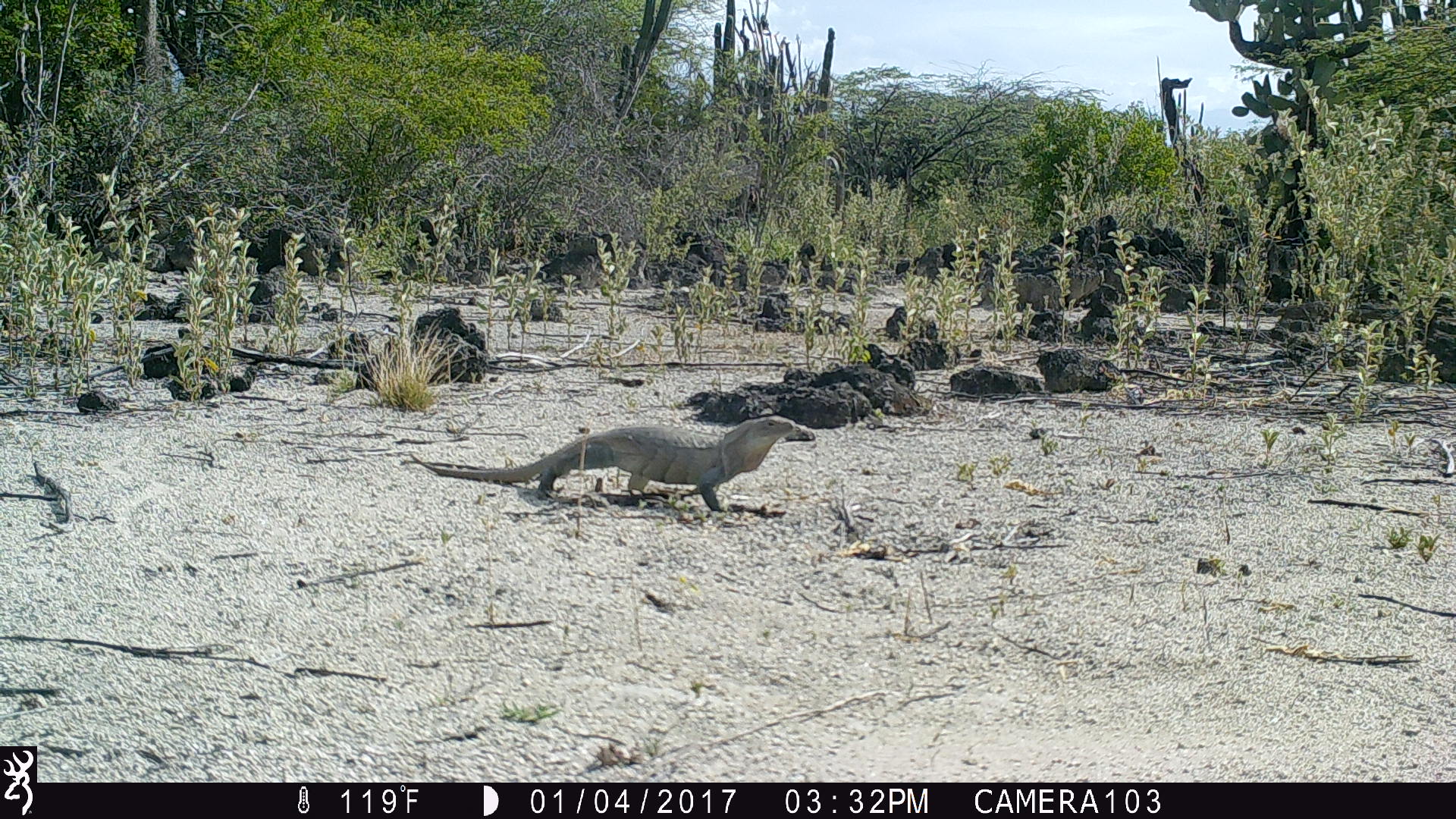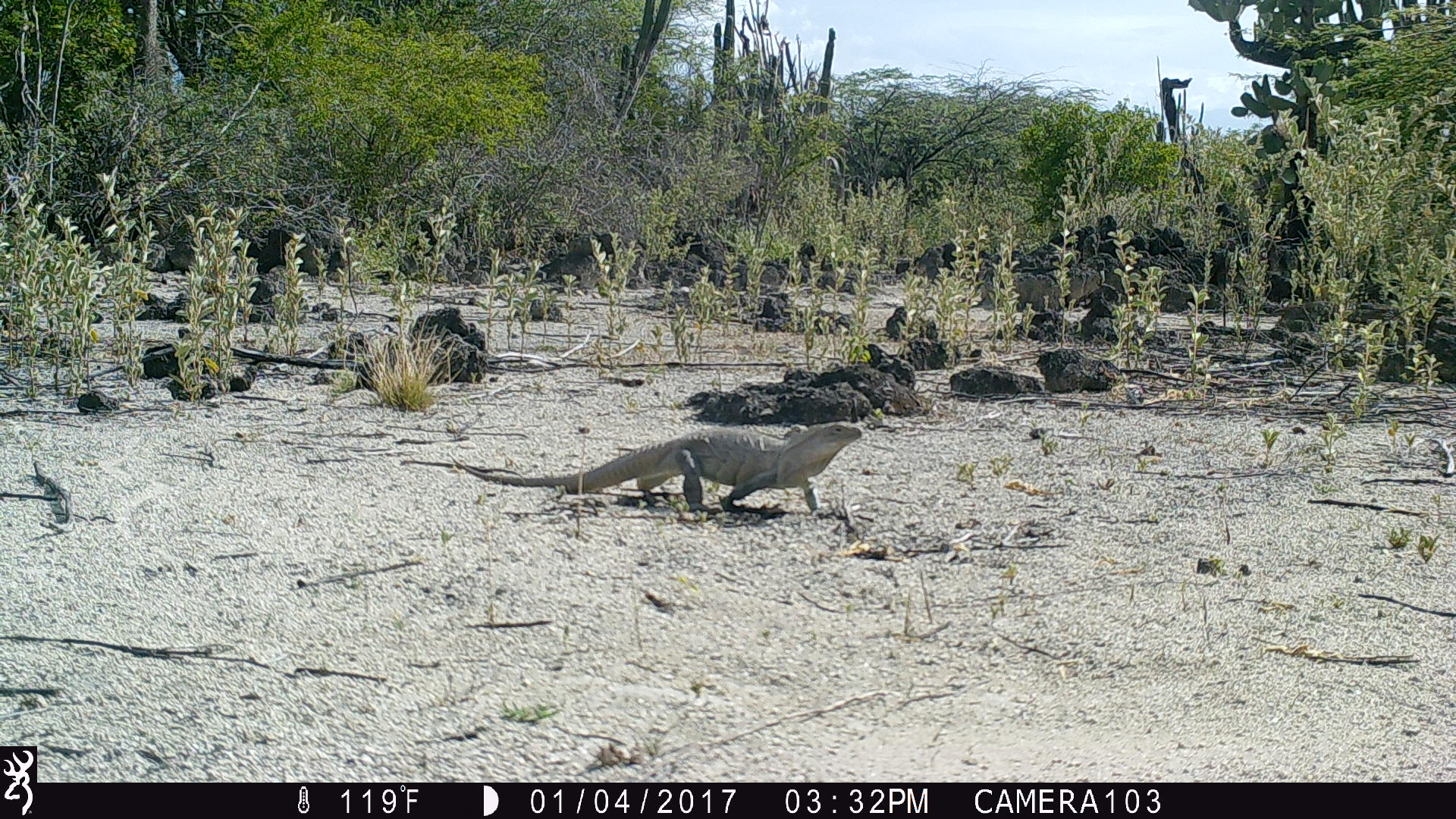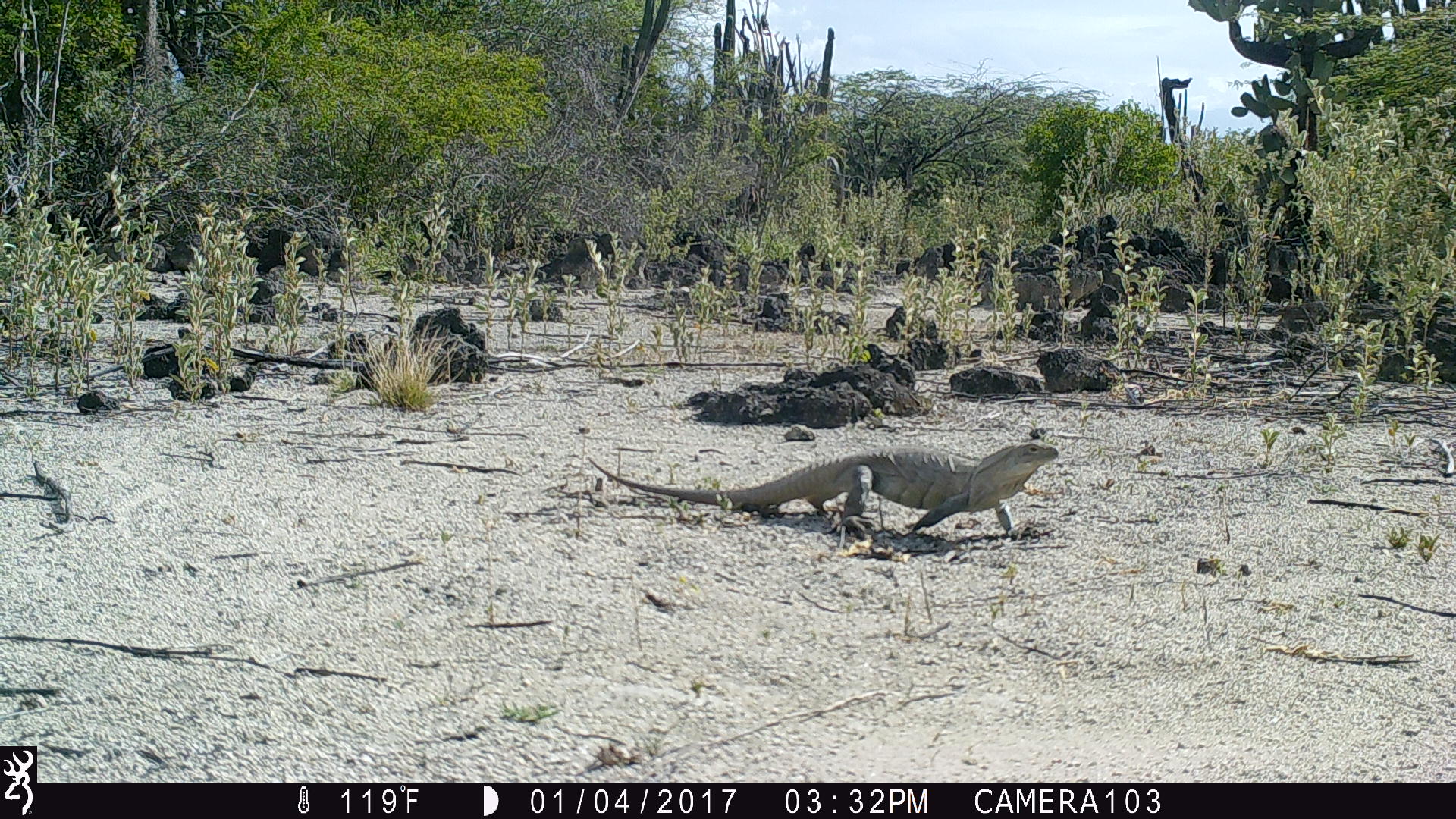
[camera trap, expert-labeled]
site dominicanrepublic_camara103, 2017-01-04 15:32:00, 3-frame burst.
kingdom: Animalia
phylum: Chordata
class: Reptilia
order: Squamata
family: Iguanidae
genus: Iguana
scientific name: Iguana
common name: typical iguanas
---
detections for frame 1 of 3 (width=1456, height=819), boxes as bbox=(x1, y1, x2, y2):
iguana: bbox=(398, 413, 816, 519)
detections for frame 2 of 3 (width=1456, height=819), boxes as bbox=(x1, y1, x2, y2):
iguana: bbox=(438, 417, 870, 522)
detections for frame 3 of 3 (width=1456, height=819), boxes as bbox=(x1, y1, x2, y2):
iguana: bbox=(581, 438, 1057, 543)